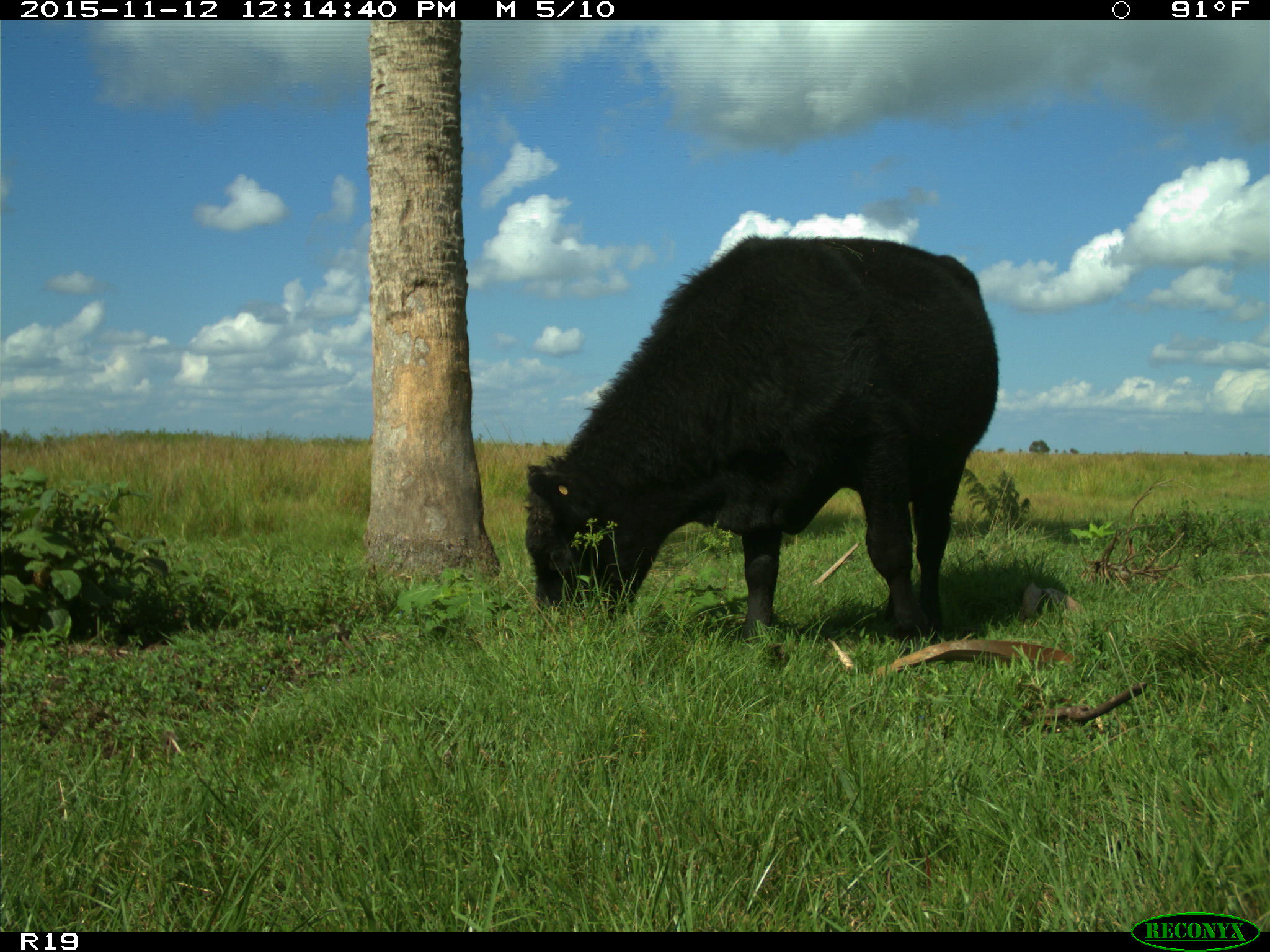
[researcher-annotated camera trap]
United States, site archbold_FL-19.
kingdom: Animalia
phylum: Chordata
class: Mammalia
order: Artiodactyla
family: Bovidae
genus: Bos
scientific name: Bos taurus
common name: domestic cow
Bos taurus (domestic cow).